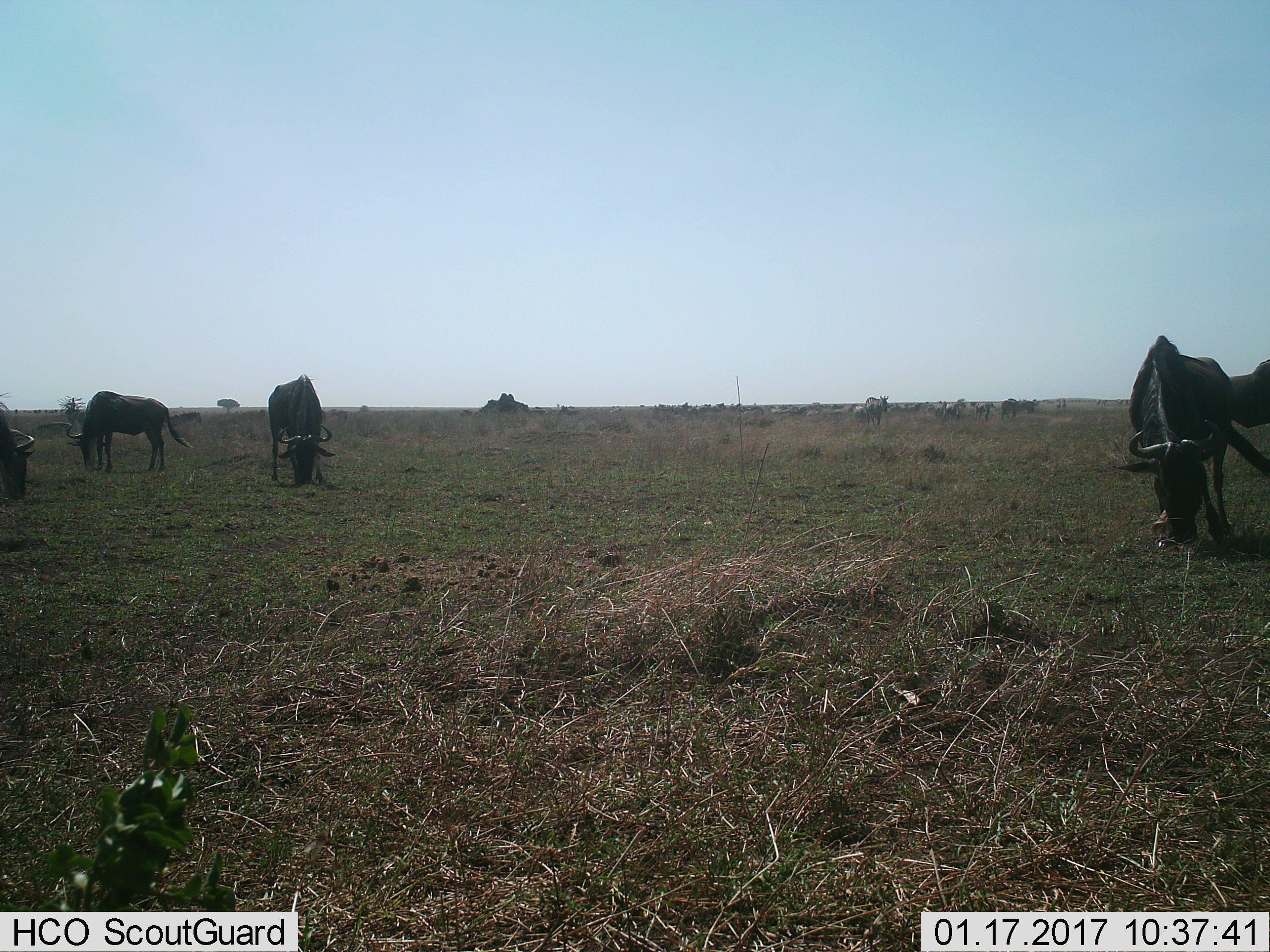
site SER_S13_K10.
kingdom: Animalia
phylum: Chordata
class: Mammalia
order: Artiodactyla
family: Bovidae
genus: Connochaetes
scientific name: Connochaetes taurinus taurinus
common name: blue wildebeest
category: wildebeestblue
Wildebeestblue (blue wildebeest) (Connochaetes taurinus taurinus), count 4. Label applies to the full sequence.